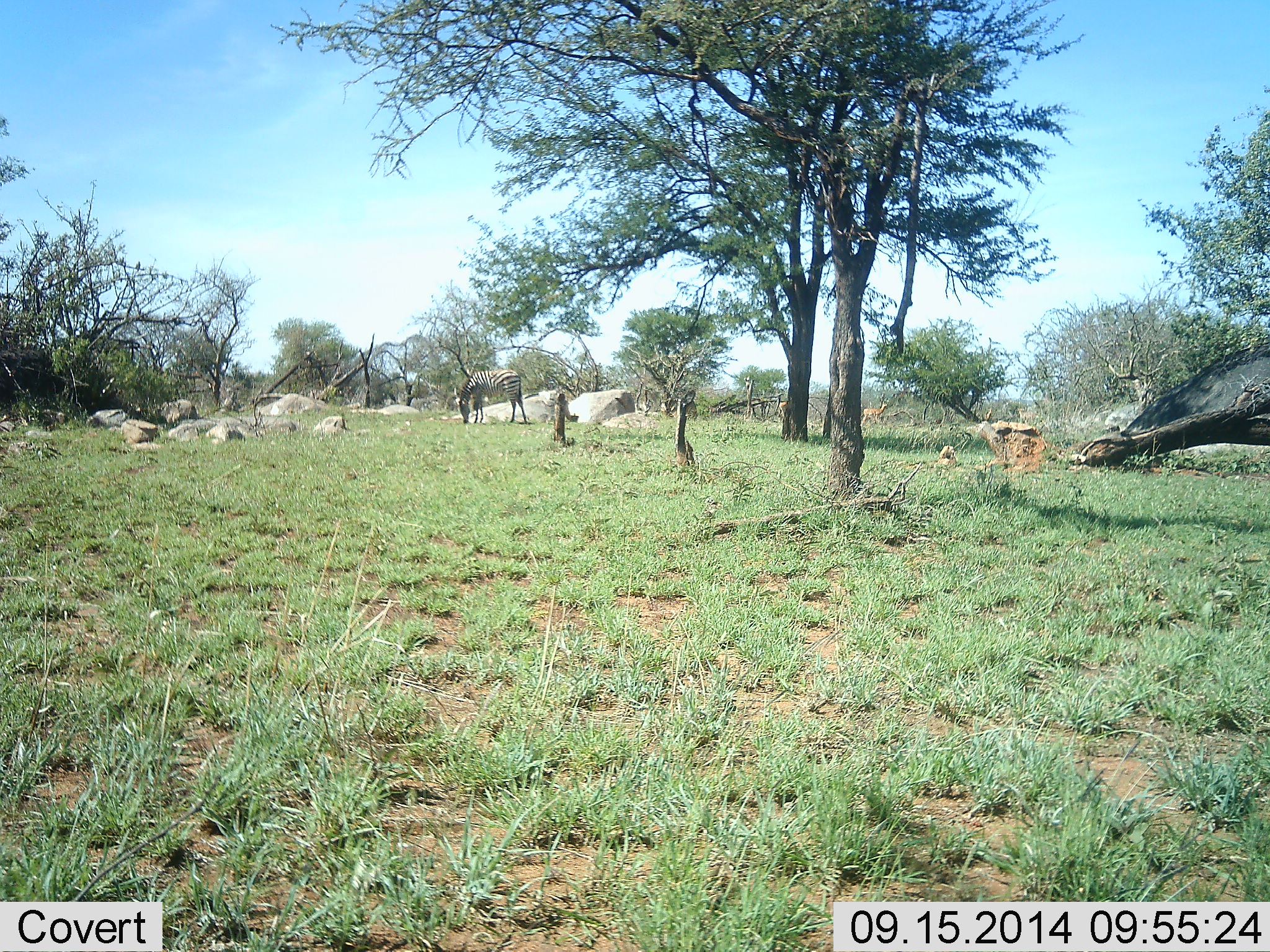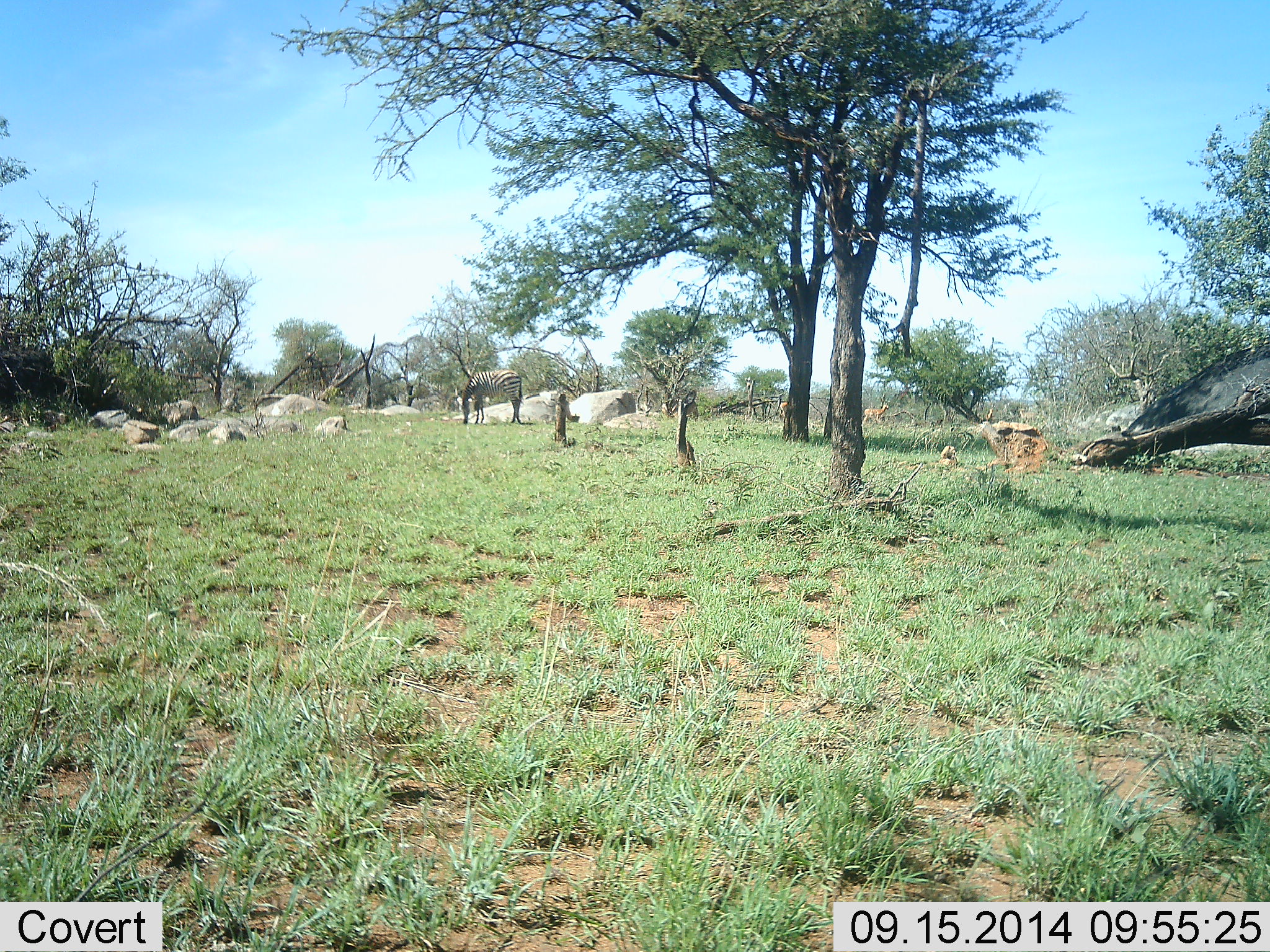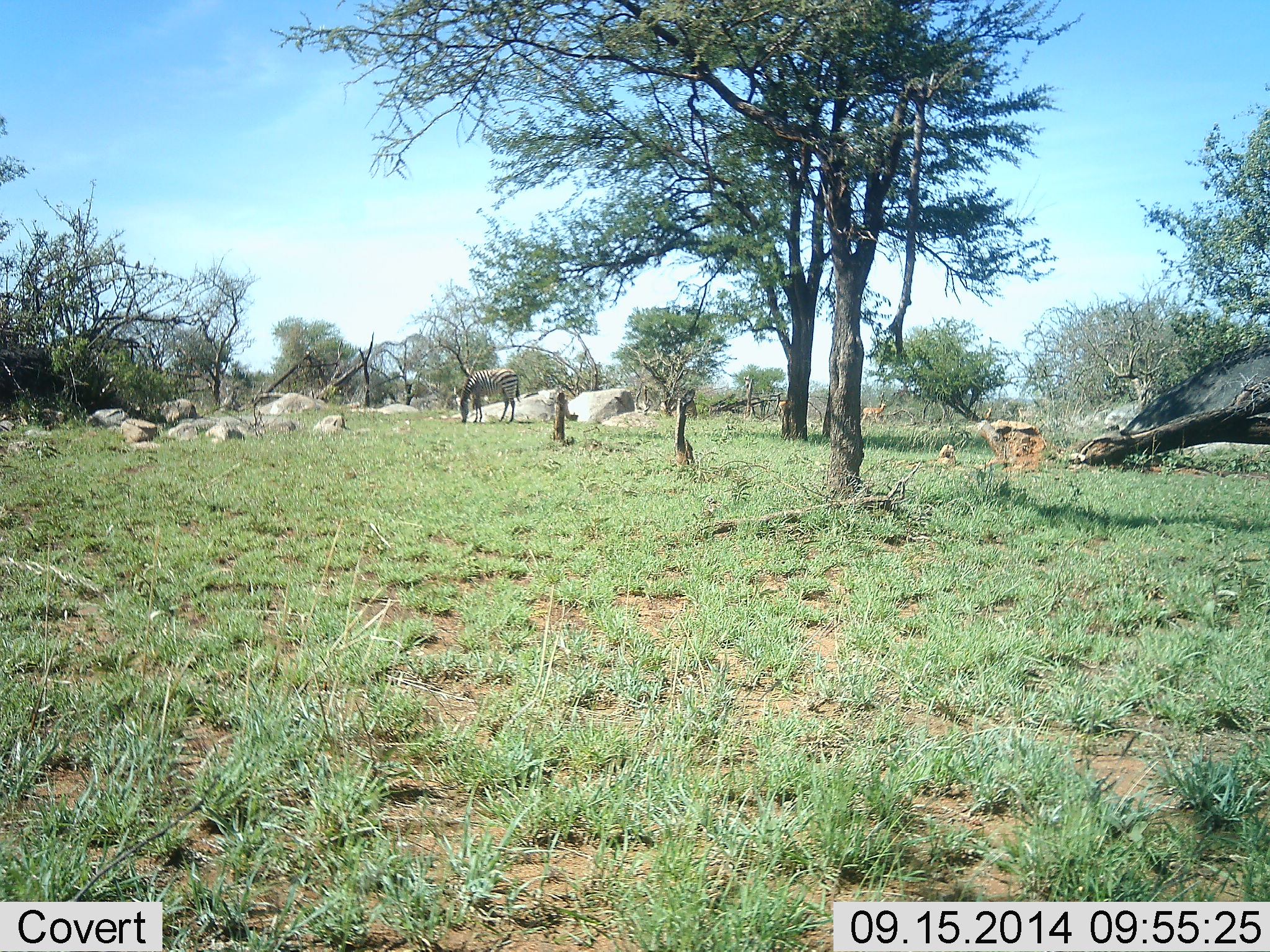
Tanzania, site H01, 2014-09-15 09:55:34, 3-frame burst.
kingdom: Animalia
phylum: Chordata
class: Mammalia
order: Perissodactyla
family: Equidae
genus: Equus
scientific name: Equus quagga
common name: plains zebra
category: zebra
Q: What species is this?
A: Zebra (plains zebra) (Equus quagga).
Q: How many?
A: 1.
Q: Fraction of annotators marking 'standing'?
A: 36%.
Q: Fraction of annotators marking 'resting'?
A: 0%.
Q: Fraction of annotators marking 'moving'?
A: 0%.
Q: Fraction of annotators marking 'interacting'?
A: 0%.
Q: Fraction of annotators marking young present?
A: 0%.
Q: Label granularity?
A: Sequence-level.